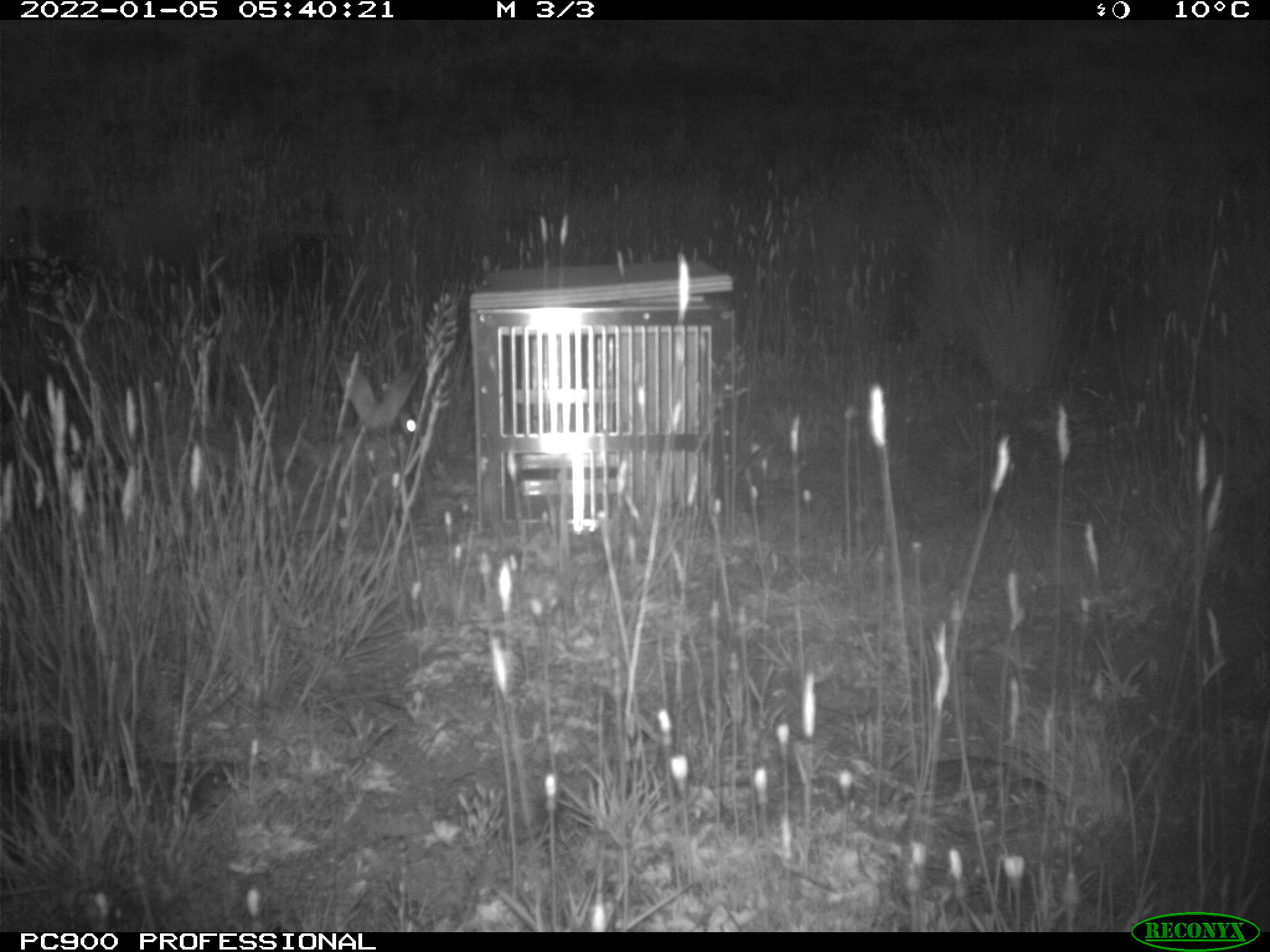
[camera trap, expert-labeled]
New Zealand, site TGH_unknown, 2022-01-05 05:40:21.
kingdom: Animalia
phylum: Chordata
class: Mammalia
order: Lagomorpha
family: Leporidae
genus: Oryctolagus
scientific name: Oryctolagus cuniculus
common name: european rabbit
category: rabbit